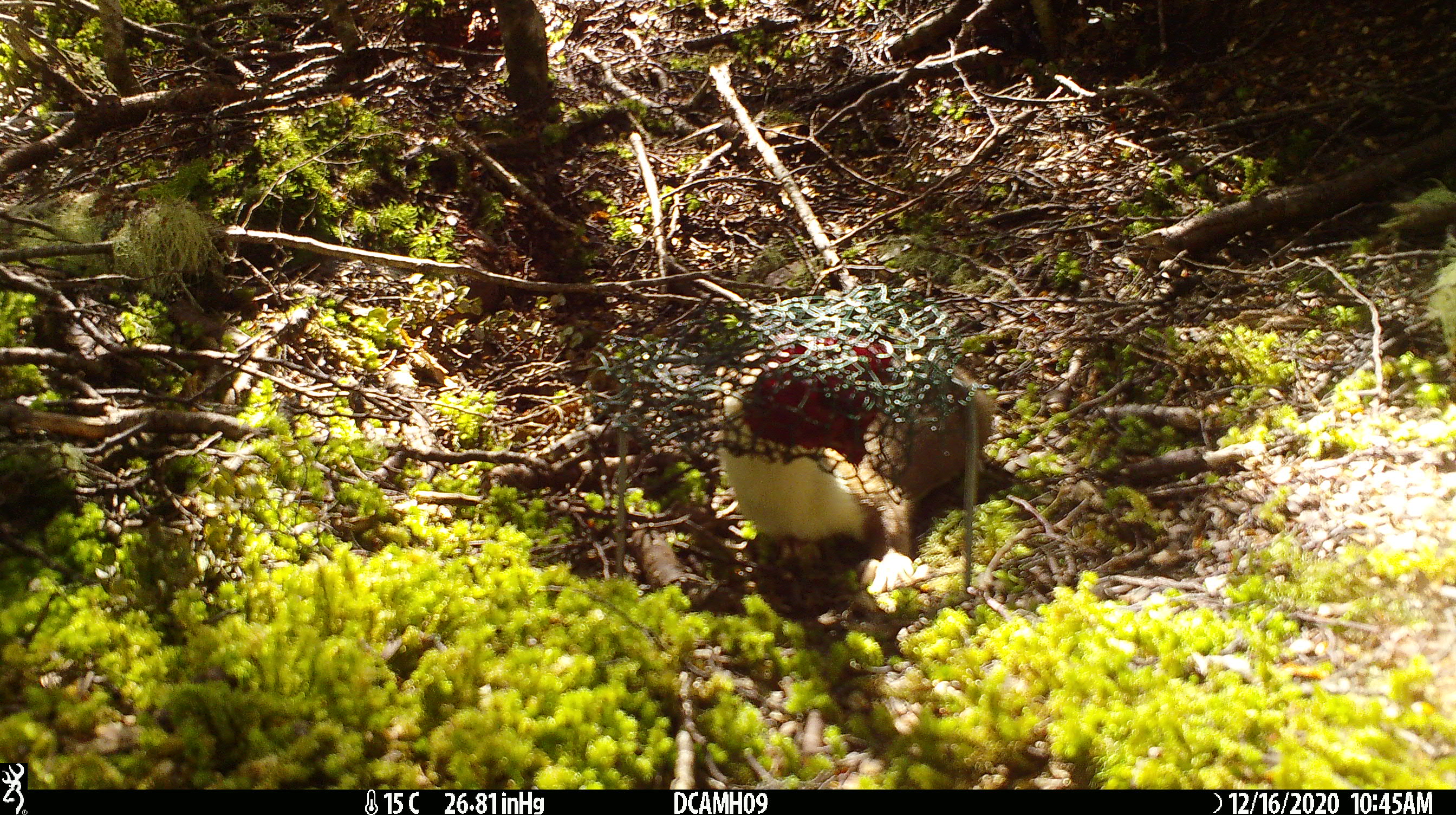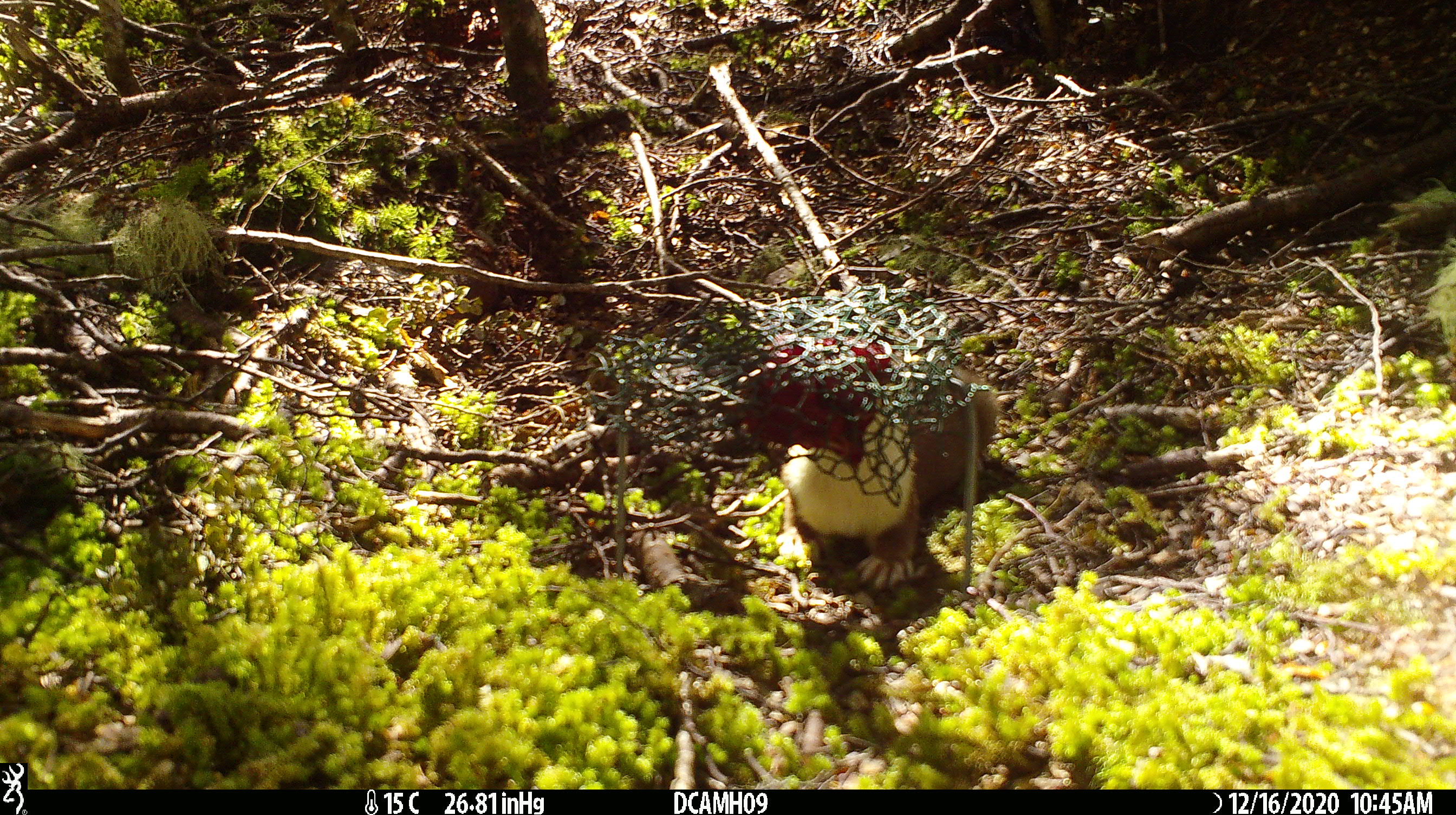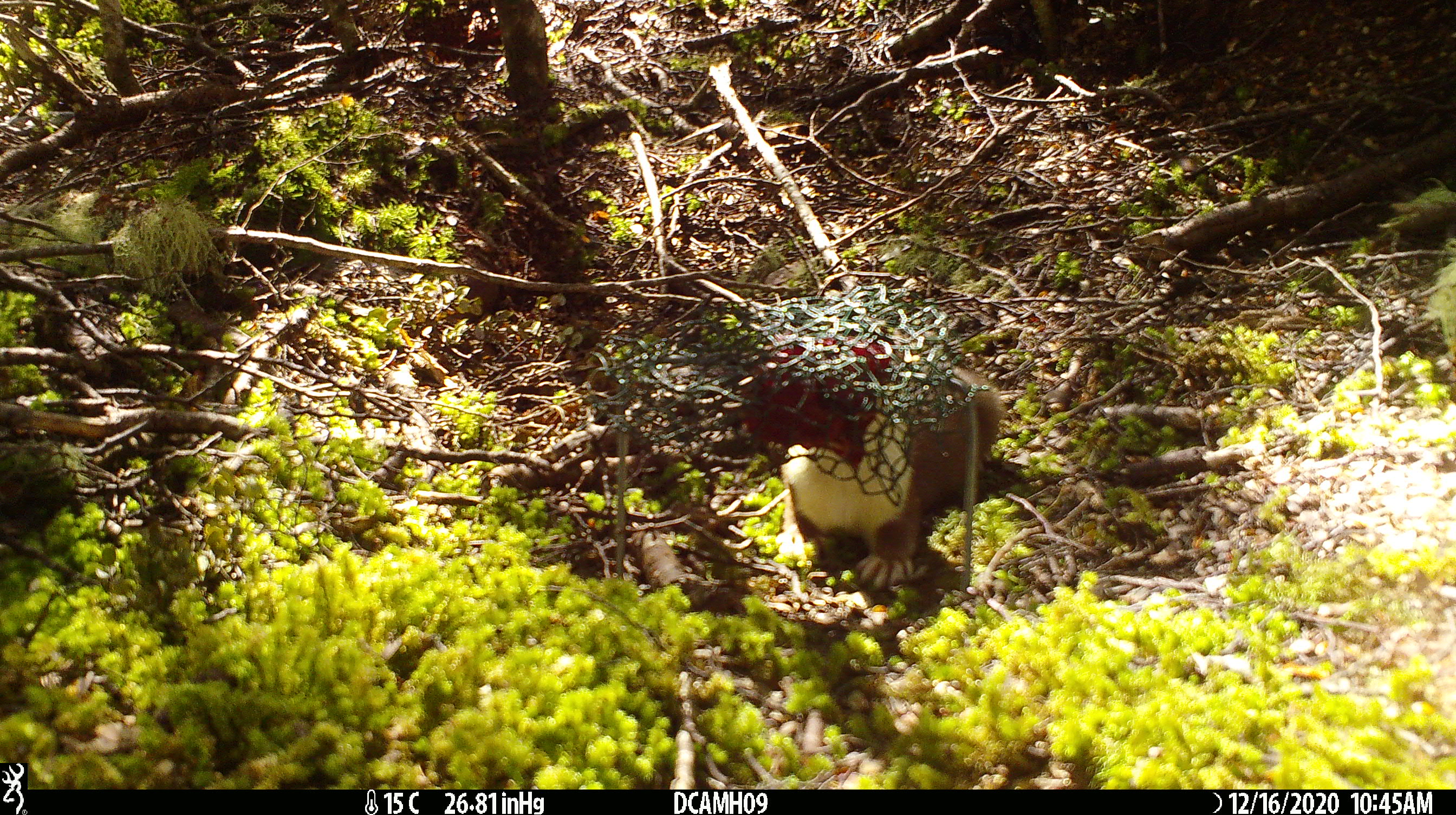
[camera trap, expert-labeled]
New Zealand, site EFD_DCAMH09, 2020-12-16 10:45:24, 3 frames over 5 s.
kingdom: Animalia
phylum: Chordata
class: Mammalia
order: Carnivora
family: Mustelidae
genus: Mustela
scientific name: Mustela erminea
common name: stoat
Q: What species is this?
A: Stoat (Mustela erminea).